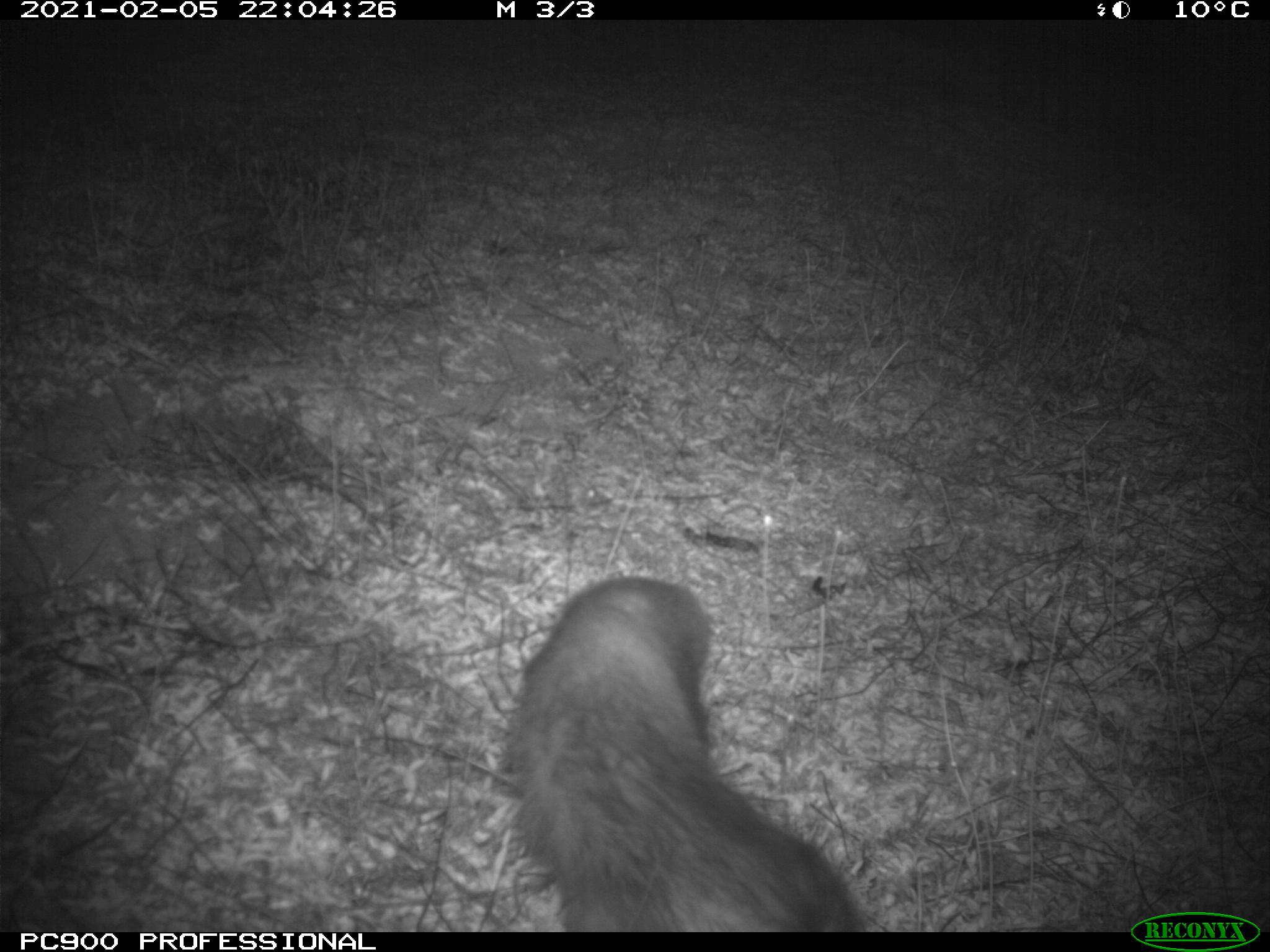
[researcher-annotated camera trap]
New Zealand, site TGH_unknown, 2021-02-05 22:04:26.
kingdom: Animalia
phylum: Chordata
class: Mammalia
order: Carnivora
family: Mustelidae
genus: Mustela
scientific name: Mustela furo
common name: ferret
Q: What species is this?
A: Ferret (Mustela furo).